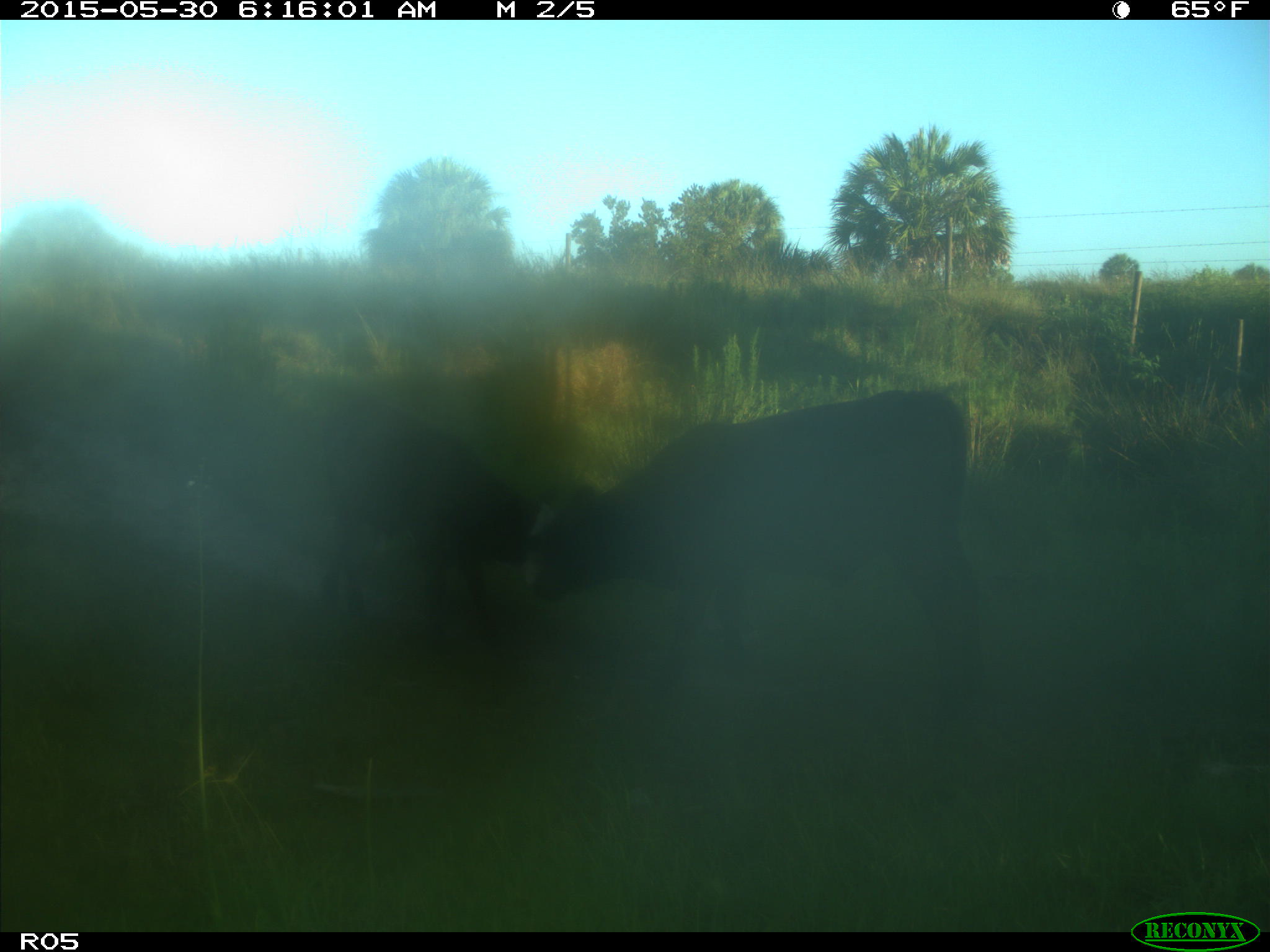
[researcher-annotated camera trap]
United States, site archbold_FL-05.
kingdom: Animalia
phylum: Chordata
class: Mammalia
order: Artiodactyla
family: Bovidae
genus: Bos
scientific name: Bos taurus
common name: domestic cow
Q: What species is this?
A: Bos taurus (domestic cow).